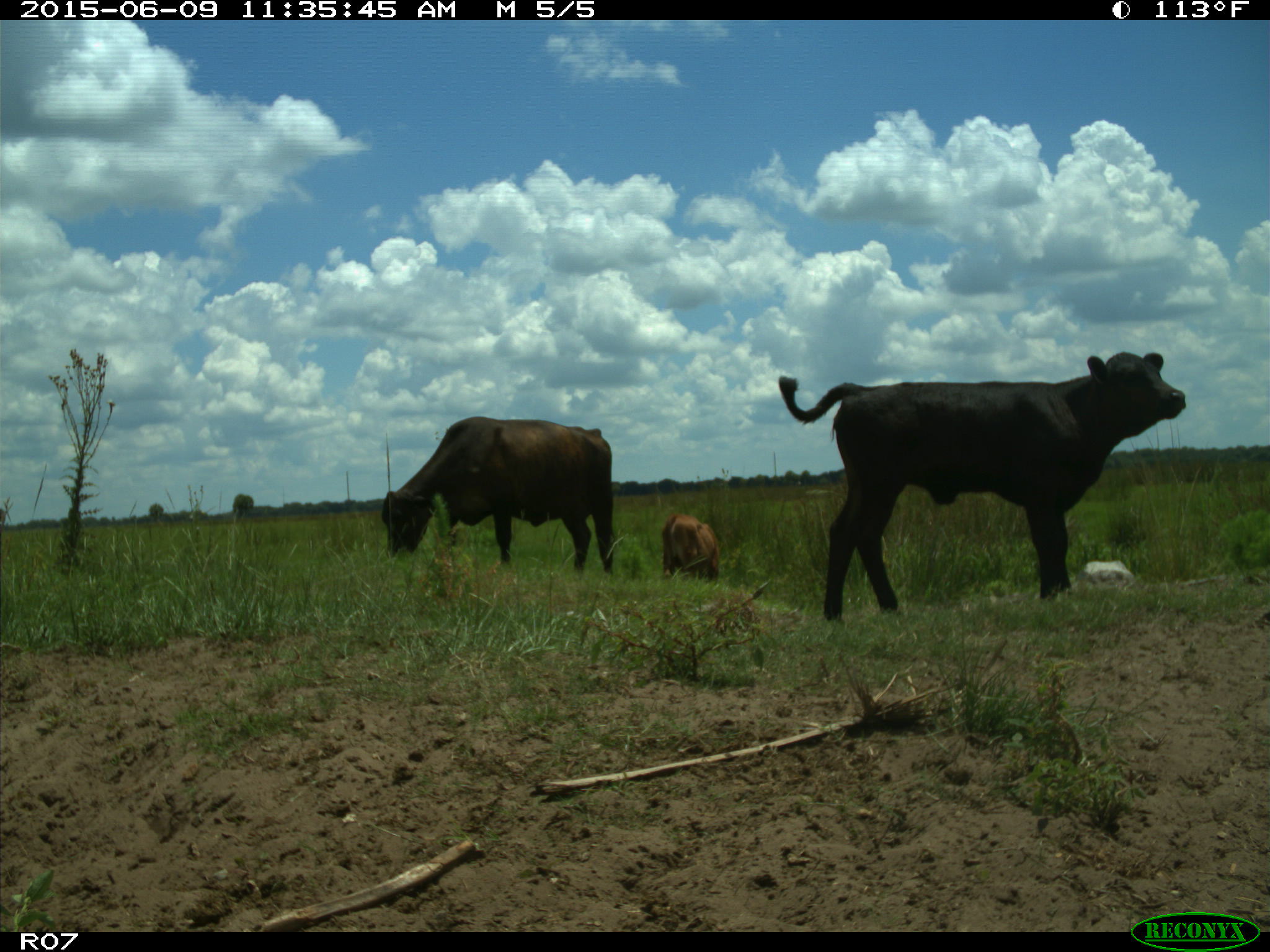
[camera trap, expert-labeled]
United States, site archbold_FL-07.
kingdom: Animalia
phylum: Chordata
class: Mammalia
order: Artiodactyla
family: Bovidae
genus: Bos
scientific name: Bos taurus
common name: domestic cow